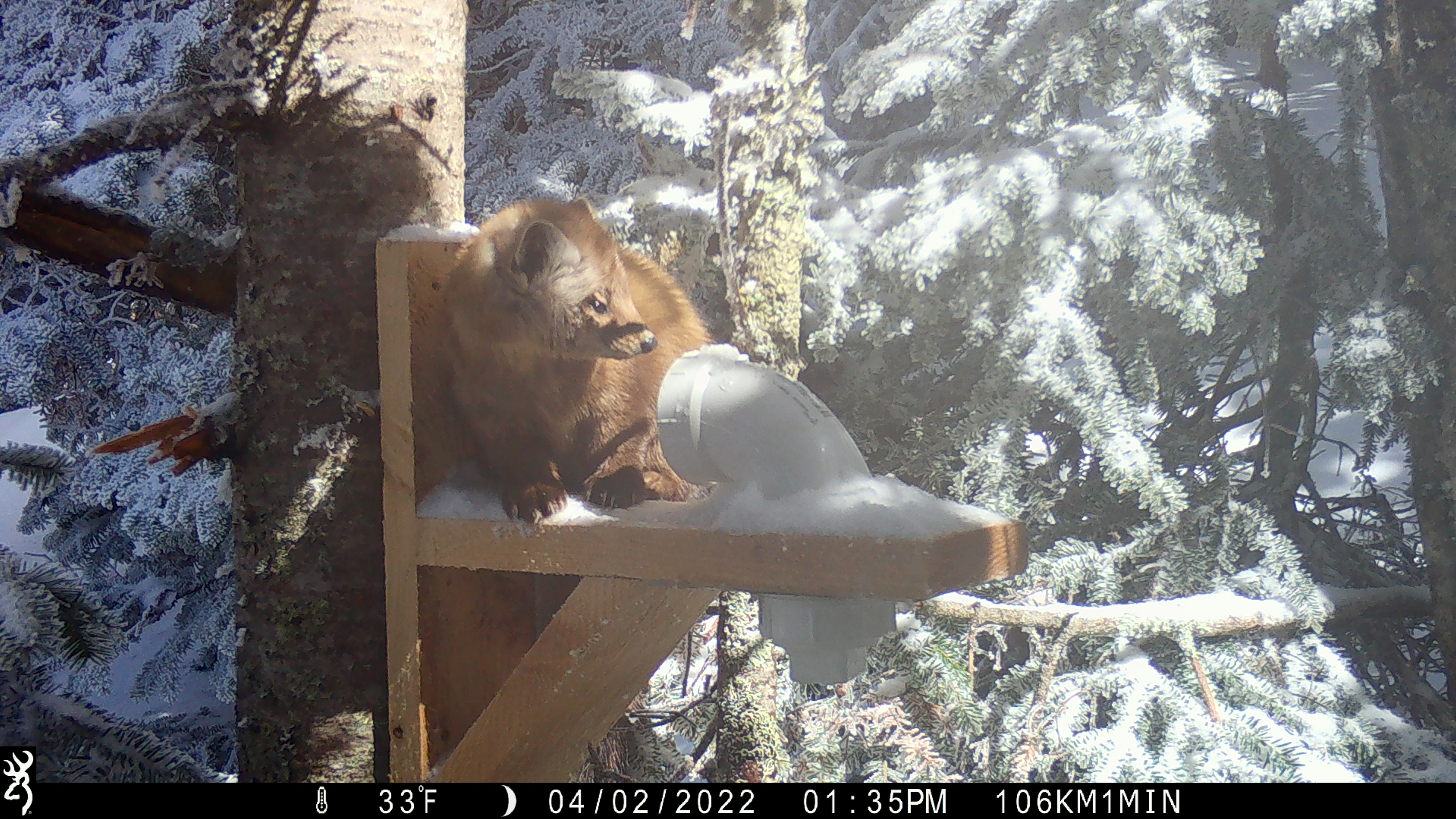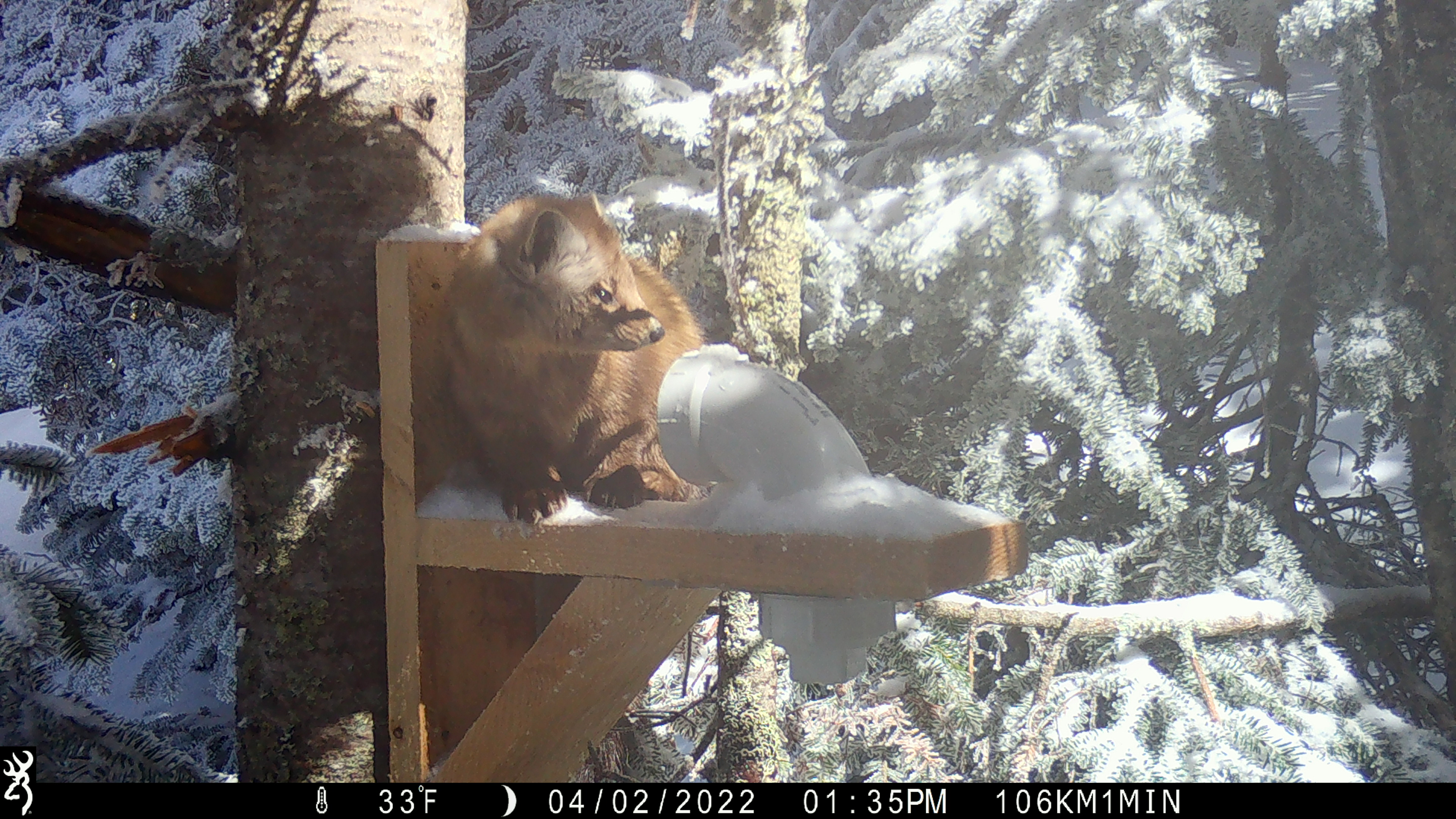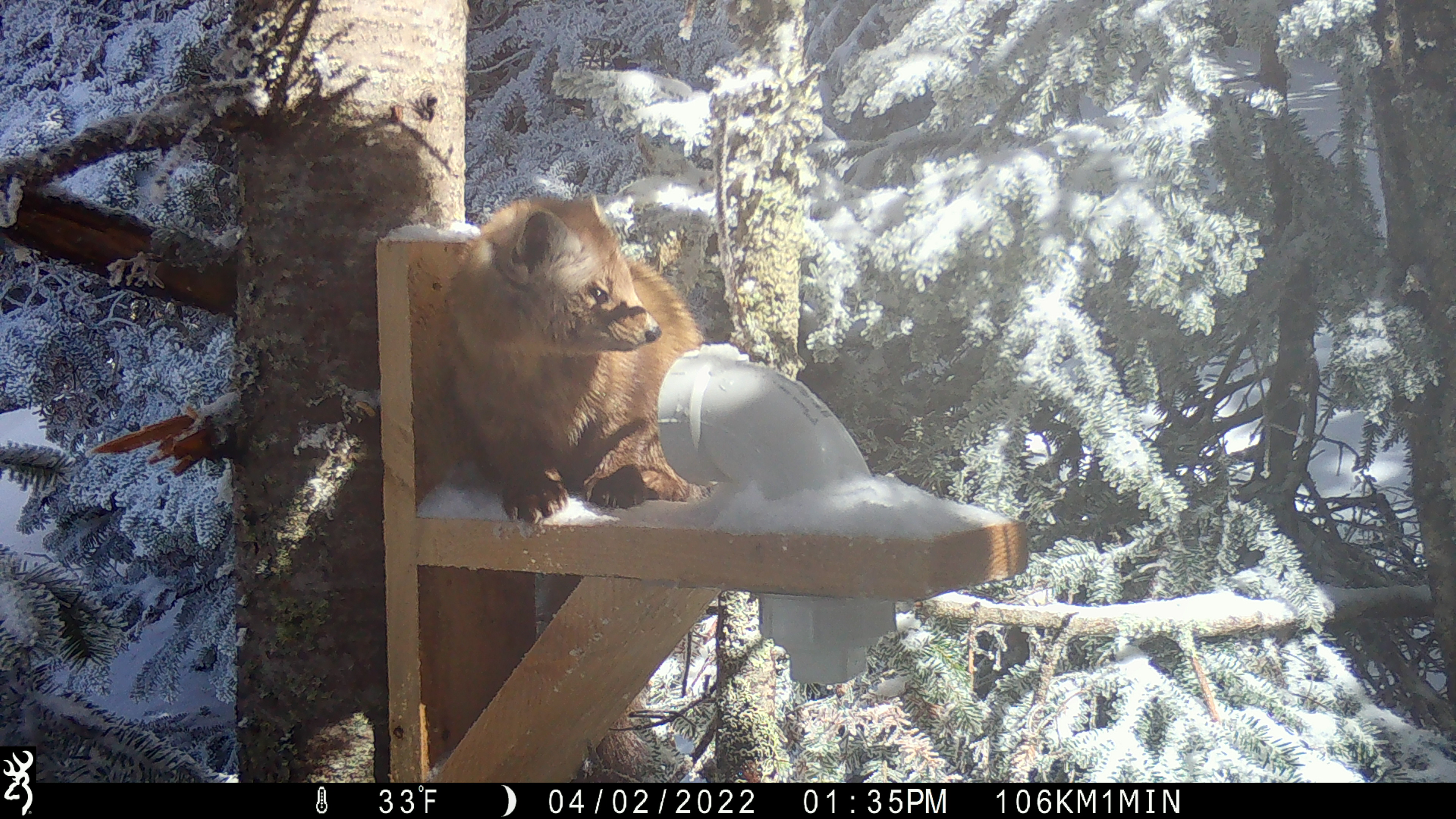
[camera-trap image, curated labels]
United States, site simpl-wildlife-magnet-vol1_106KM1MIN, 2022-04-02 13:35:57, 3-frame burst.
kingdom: Animalia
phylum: Chordata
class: Mammalia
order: Carnivora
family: Mustelidae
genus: Martes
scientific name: Martes americana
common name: american marten